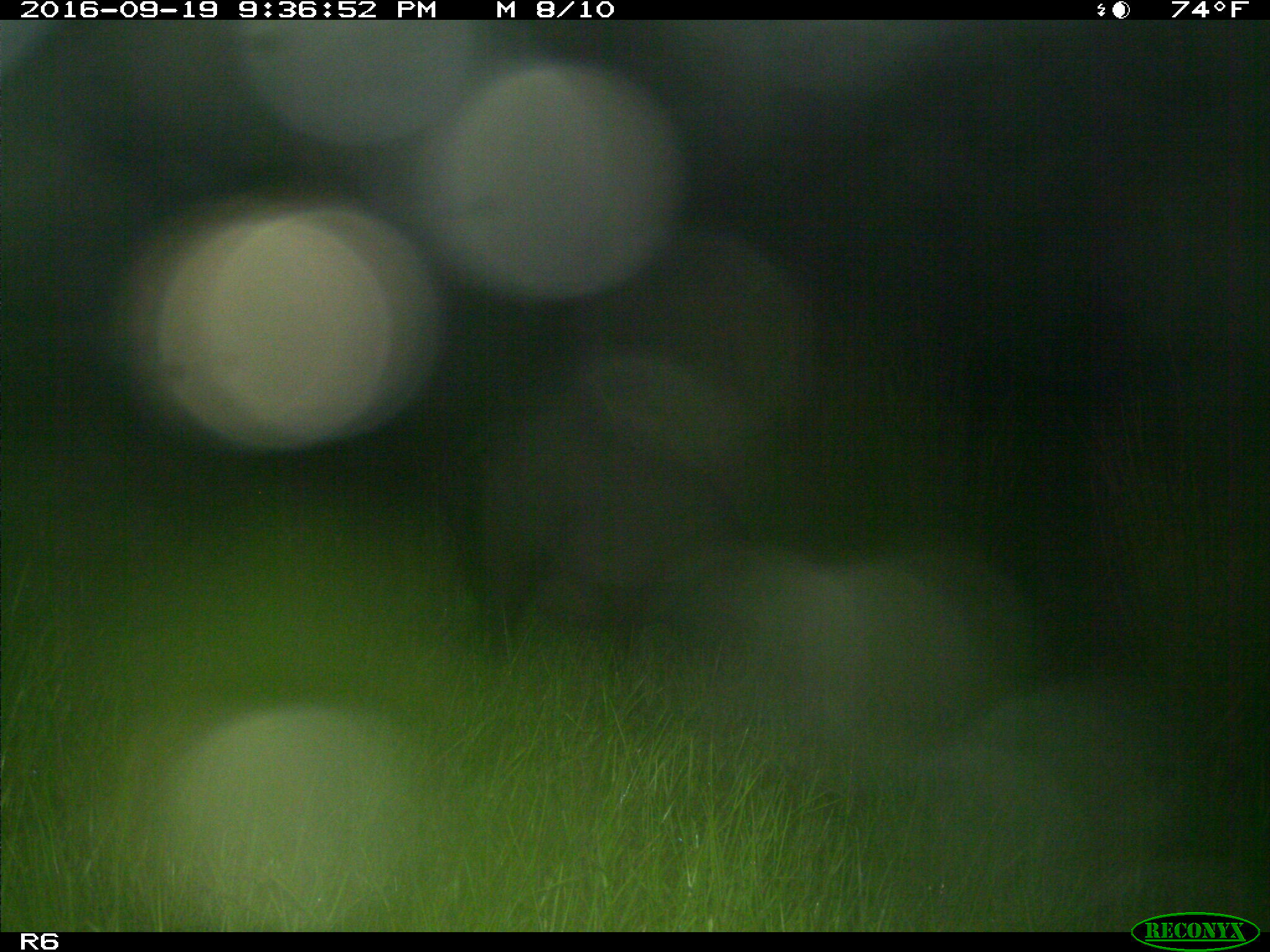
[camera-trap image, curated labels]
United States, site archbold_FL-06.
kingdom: Animalia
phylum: Chordata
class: Mammalia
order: Artiodactyla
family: Suidae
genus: Sus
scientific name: Sus scrofa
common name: wild boar